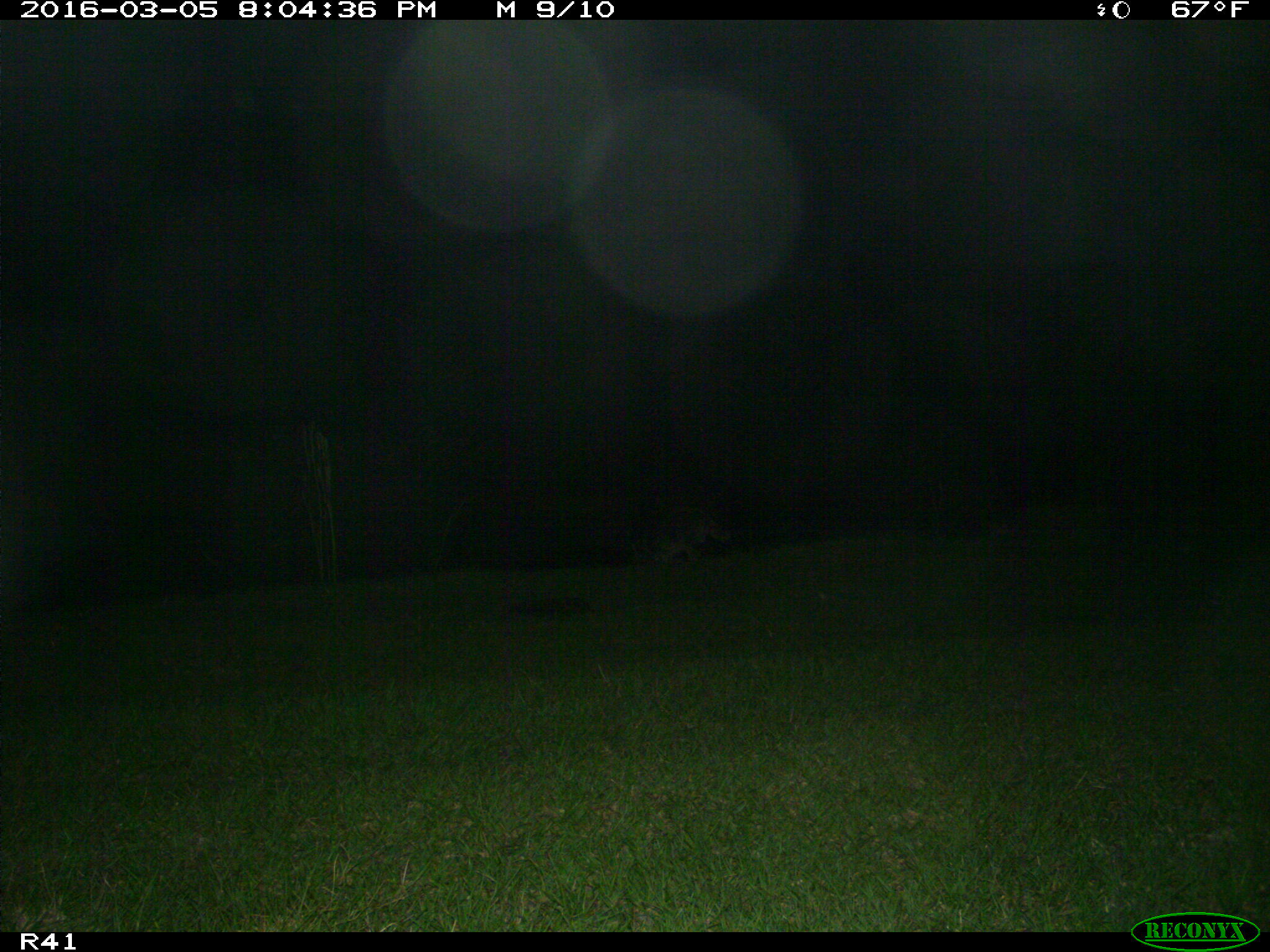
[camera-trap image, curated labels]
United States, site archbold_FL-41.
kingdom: Animalia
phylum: Chordata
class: Mammalia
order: Carnivora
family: Procyonidae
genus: Procyon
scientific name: Procyon lotor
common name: common raccoon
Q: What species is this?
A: Procyon lotor (common raccoon).